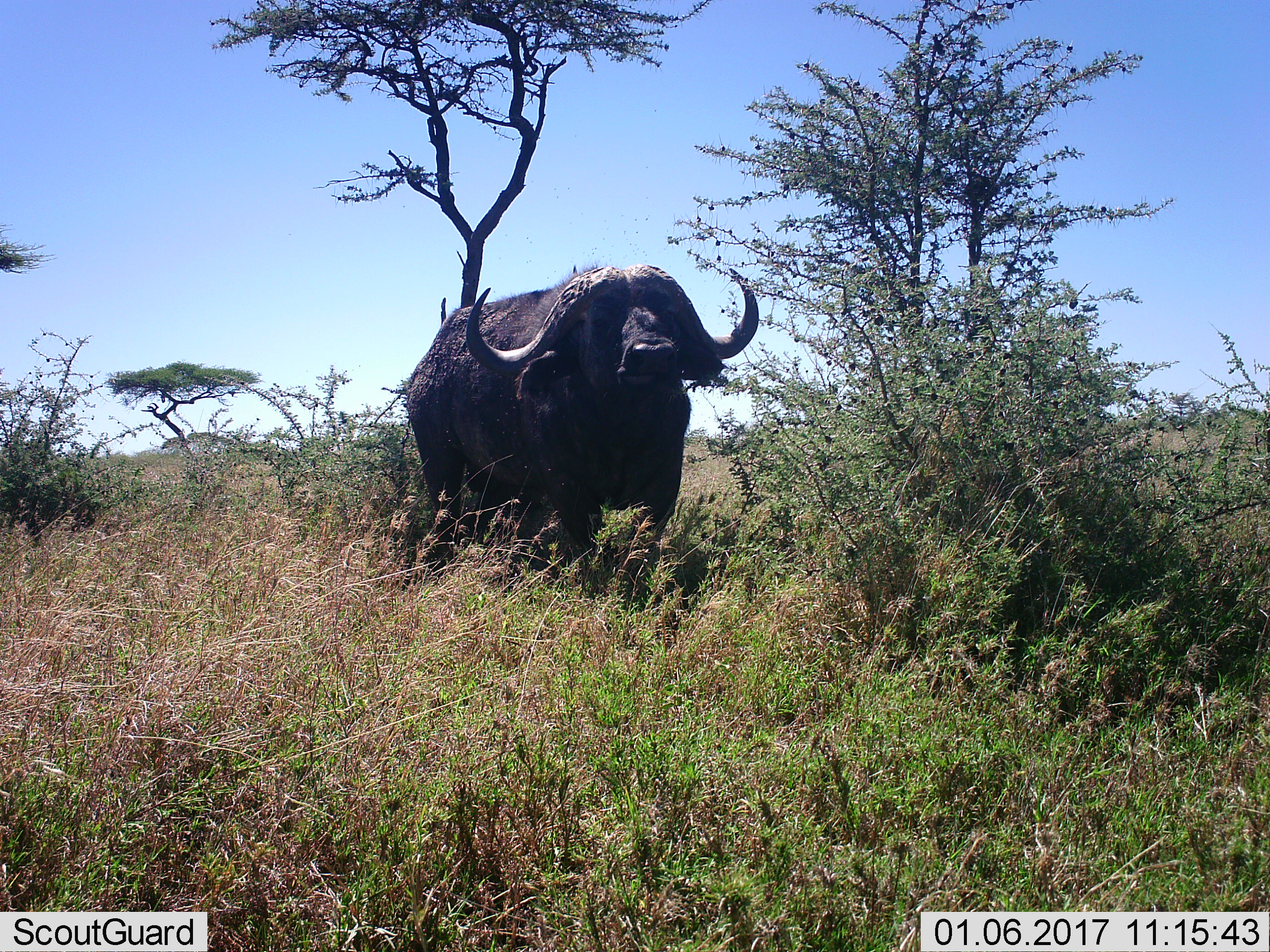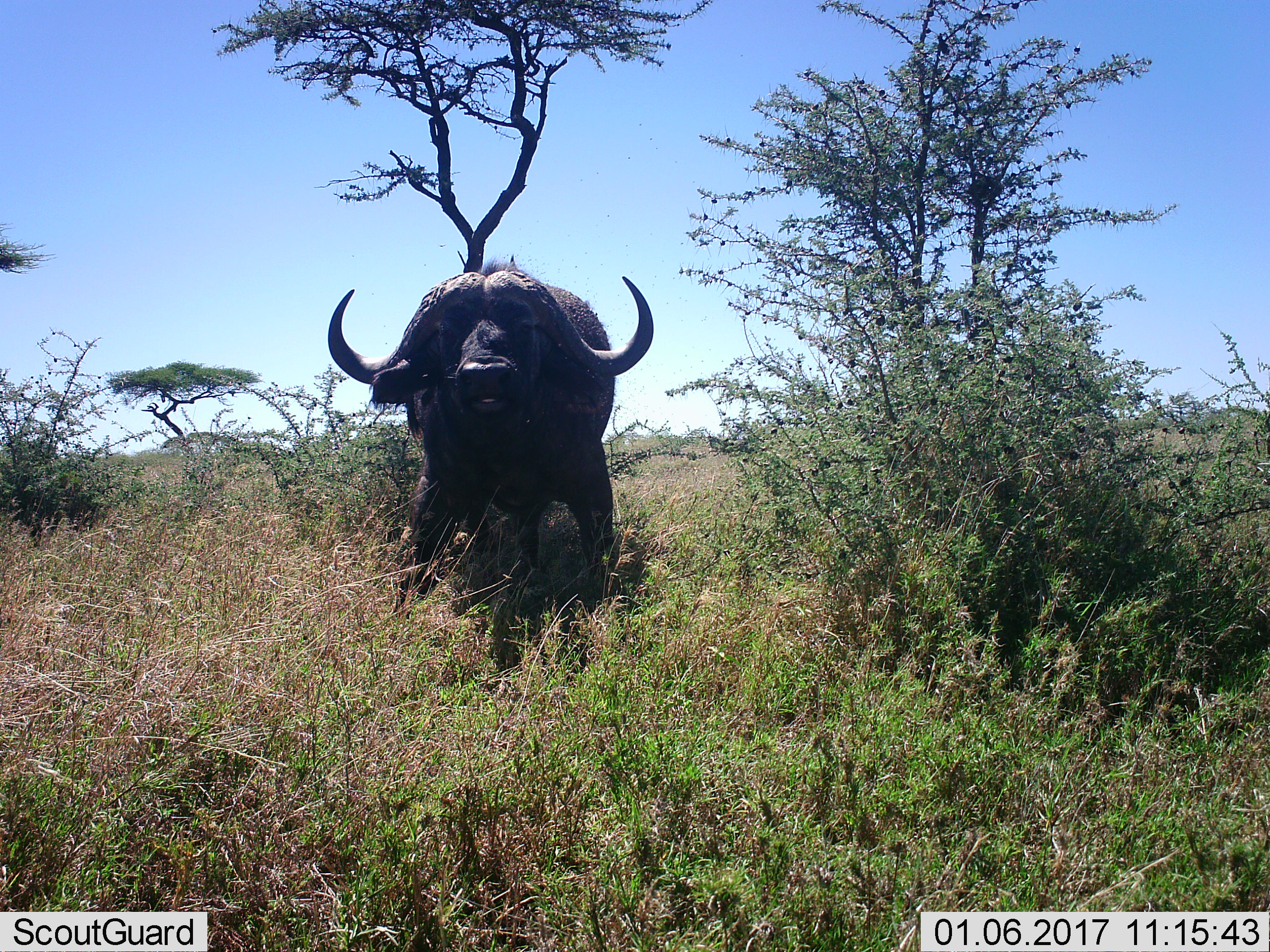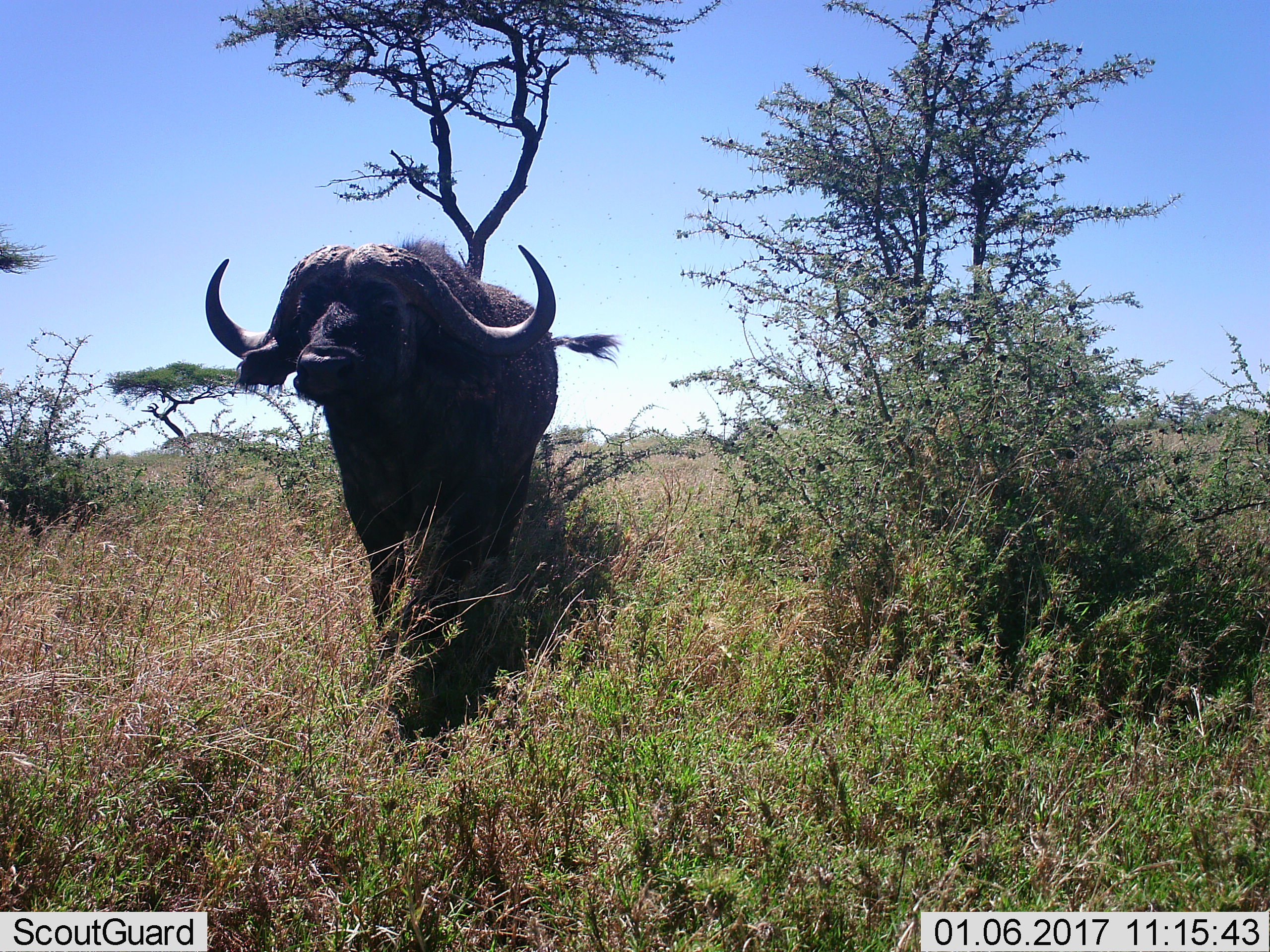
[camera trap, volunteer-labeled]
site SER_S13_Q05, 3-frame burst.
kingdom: Animalia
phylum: Chordata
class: Mammalia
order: Artiodactyla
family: Bovidae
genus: Syncerus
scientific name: Syncerus caffer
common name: african buffalo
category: buffalo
Buffalo (african buffalo) (Syncerus caffer), count 1. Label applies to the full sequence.